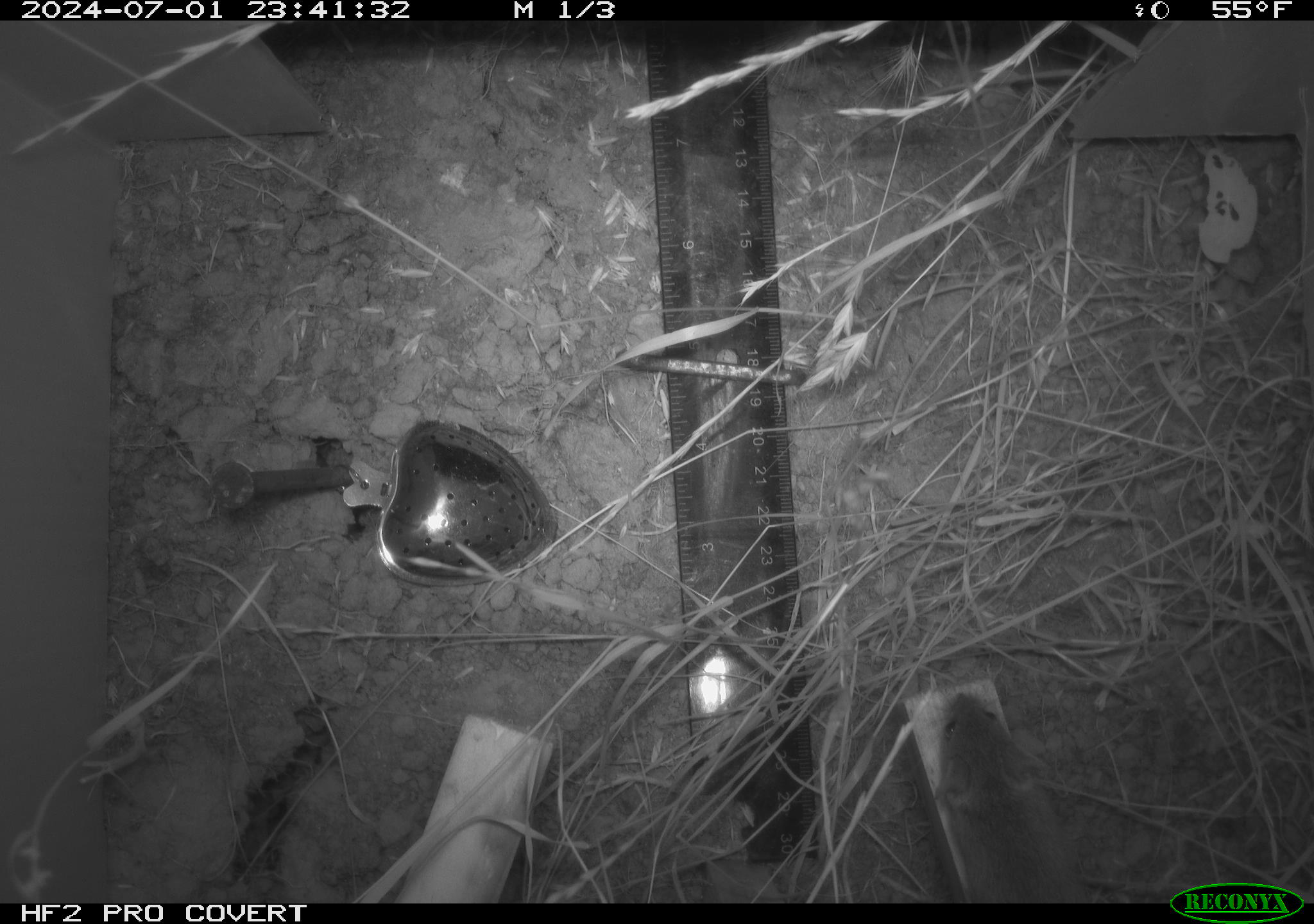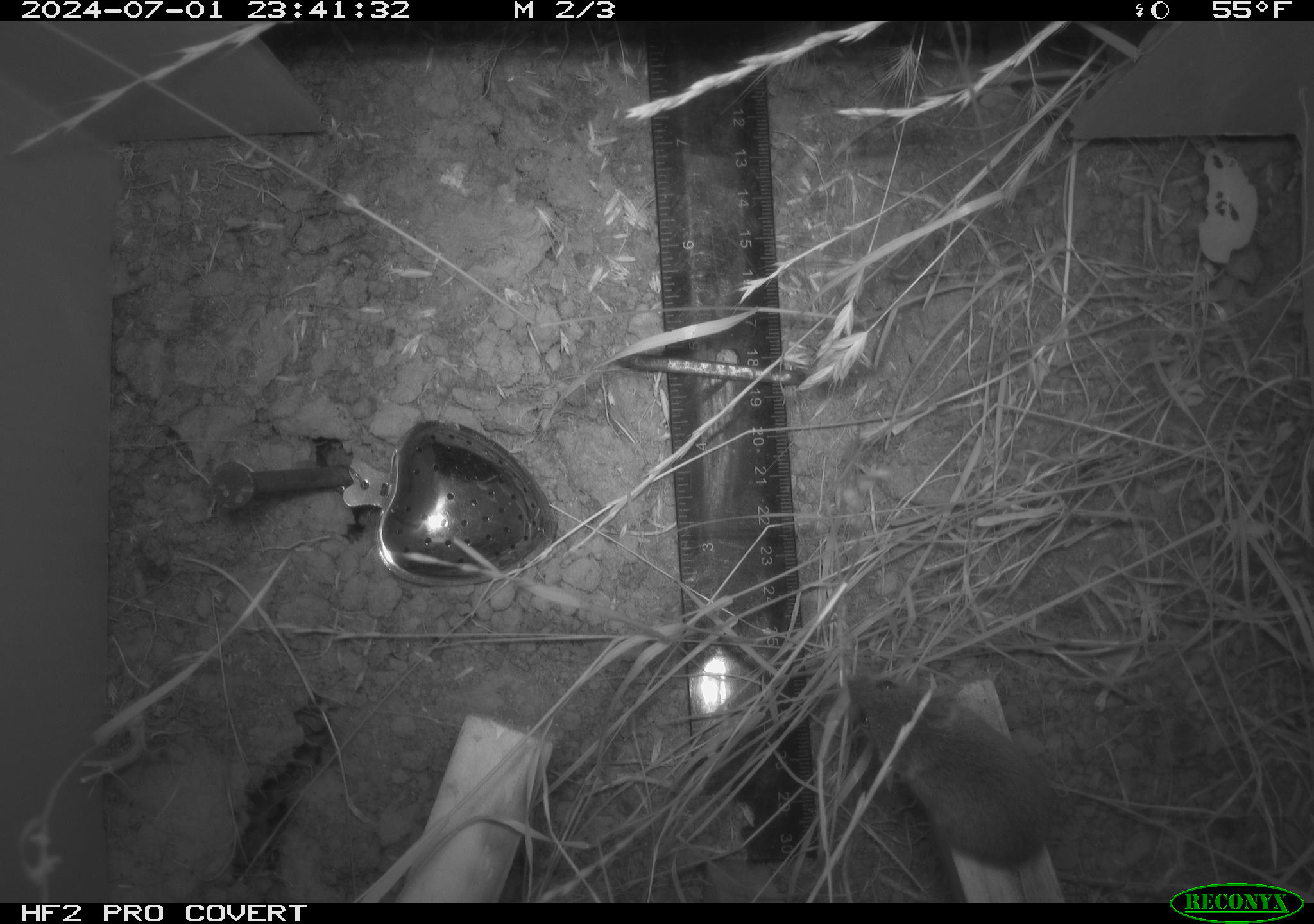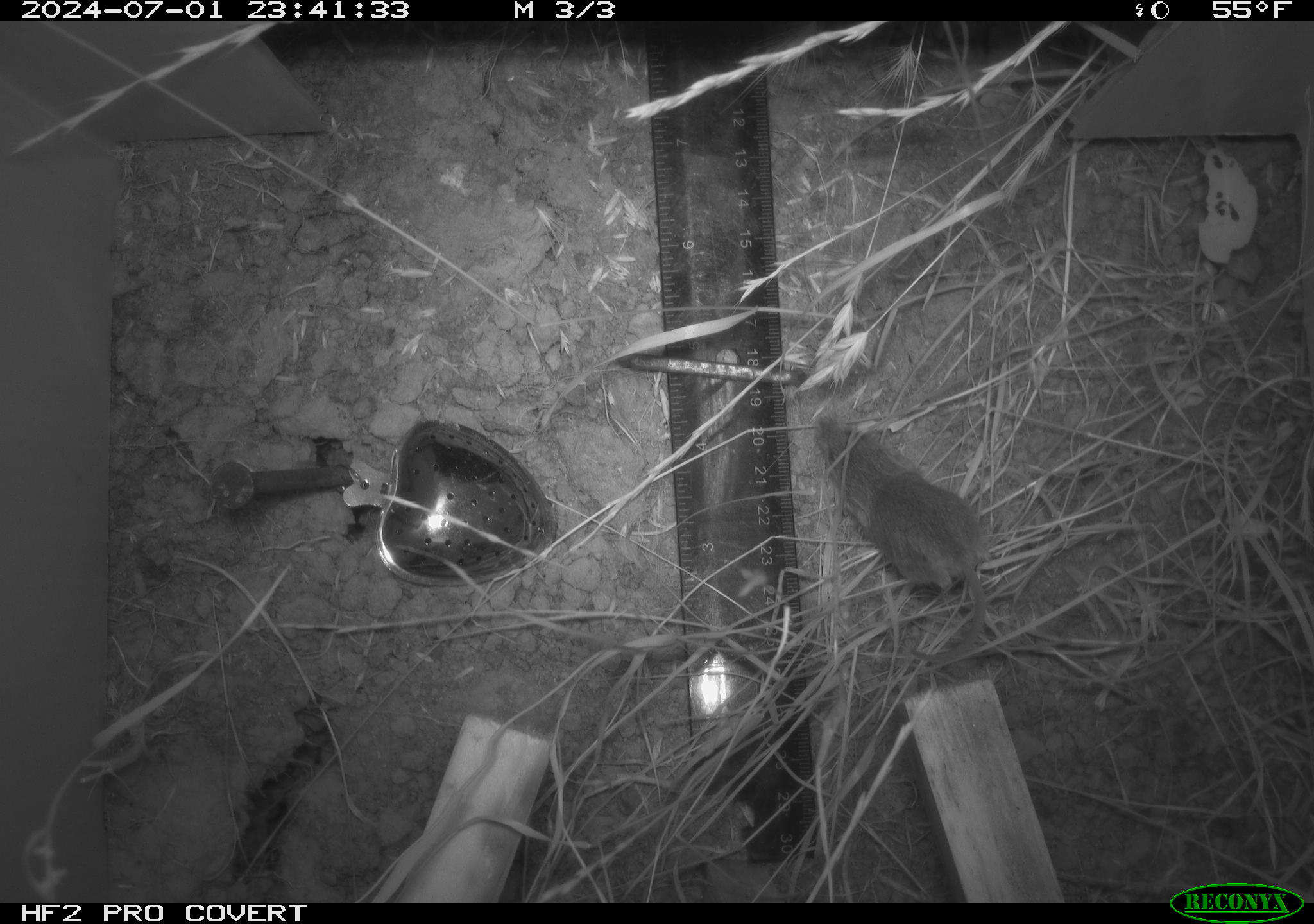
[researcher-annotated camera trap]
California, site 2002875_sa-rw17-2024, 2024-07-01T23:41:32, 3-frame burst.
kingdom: Animalia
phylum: Chordata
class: Mammalia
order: Rodentia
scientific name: Rodentia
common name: mouse species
Mouse species (Rodentia).